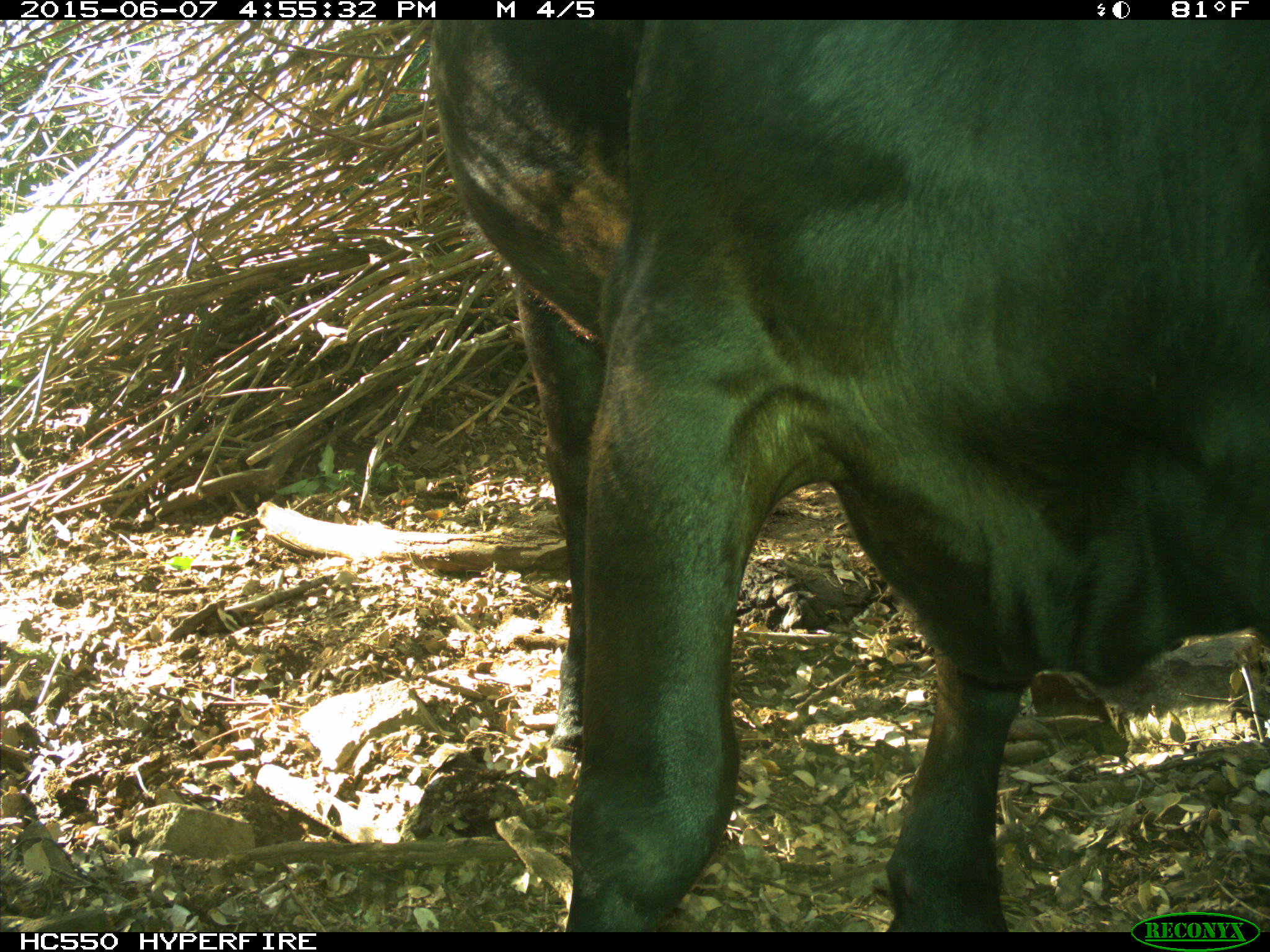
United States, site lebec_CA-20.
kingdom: Animalia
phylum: Chordata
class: Mammalia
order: Artiodactyla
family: Bovidae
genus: Bos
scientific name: Bos taurus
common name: domestic cow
Bos taurus (domestic cow).